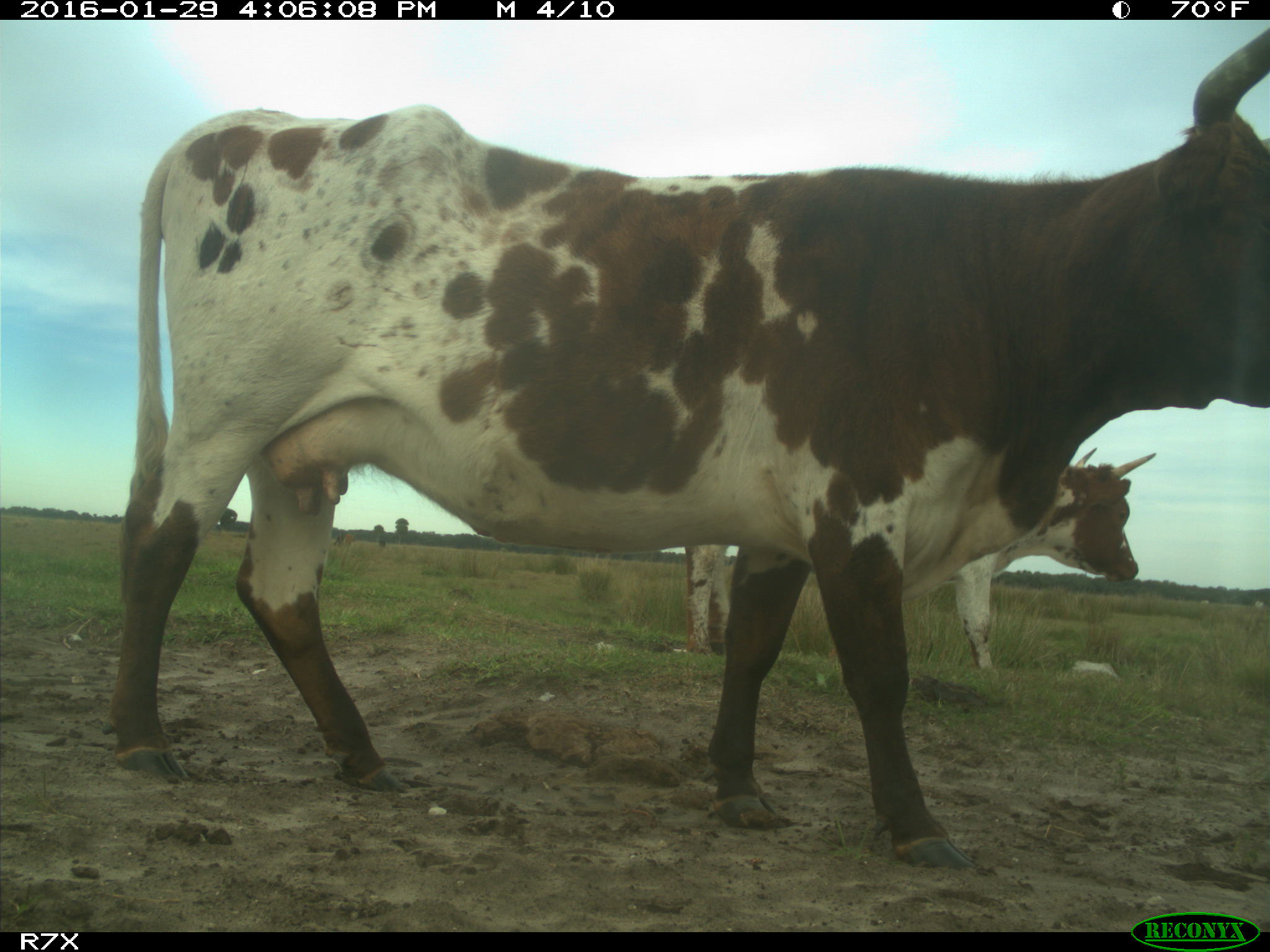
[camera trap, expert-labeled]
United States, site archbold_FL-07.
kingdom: Animalia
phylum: Chordata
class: Mammalia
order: Artiodactyla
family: Bovidae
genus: Bos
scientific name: Bos taurus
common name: domestic cow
Bos taurus (domestic cow).